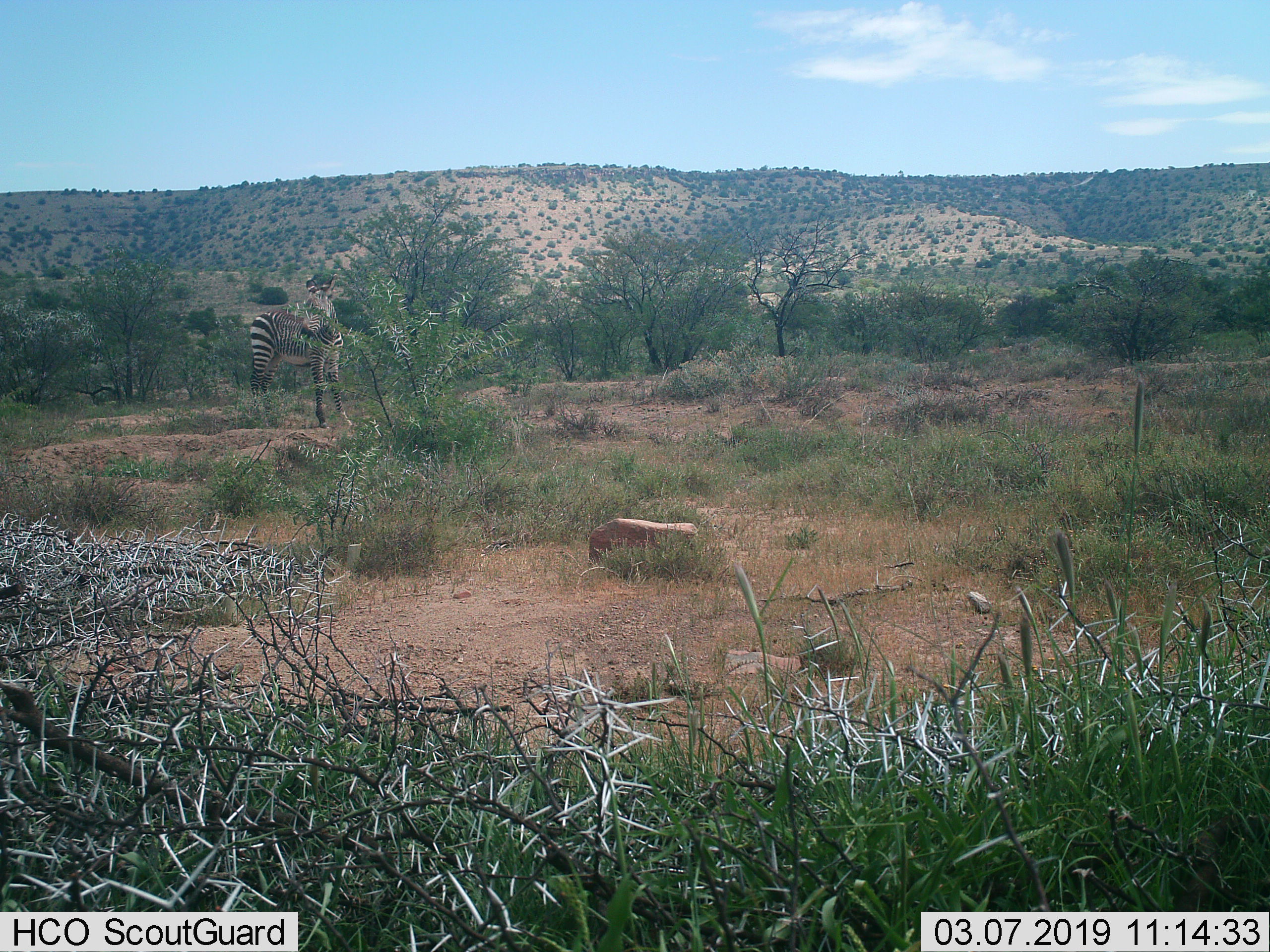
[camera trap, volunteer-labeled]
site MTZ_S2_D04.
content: unidentified animal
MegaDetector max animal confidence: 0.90